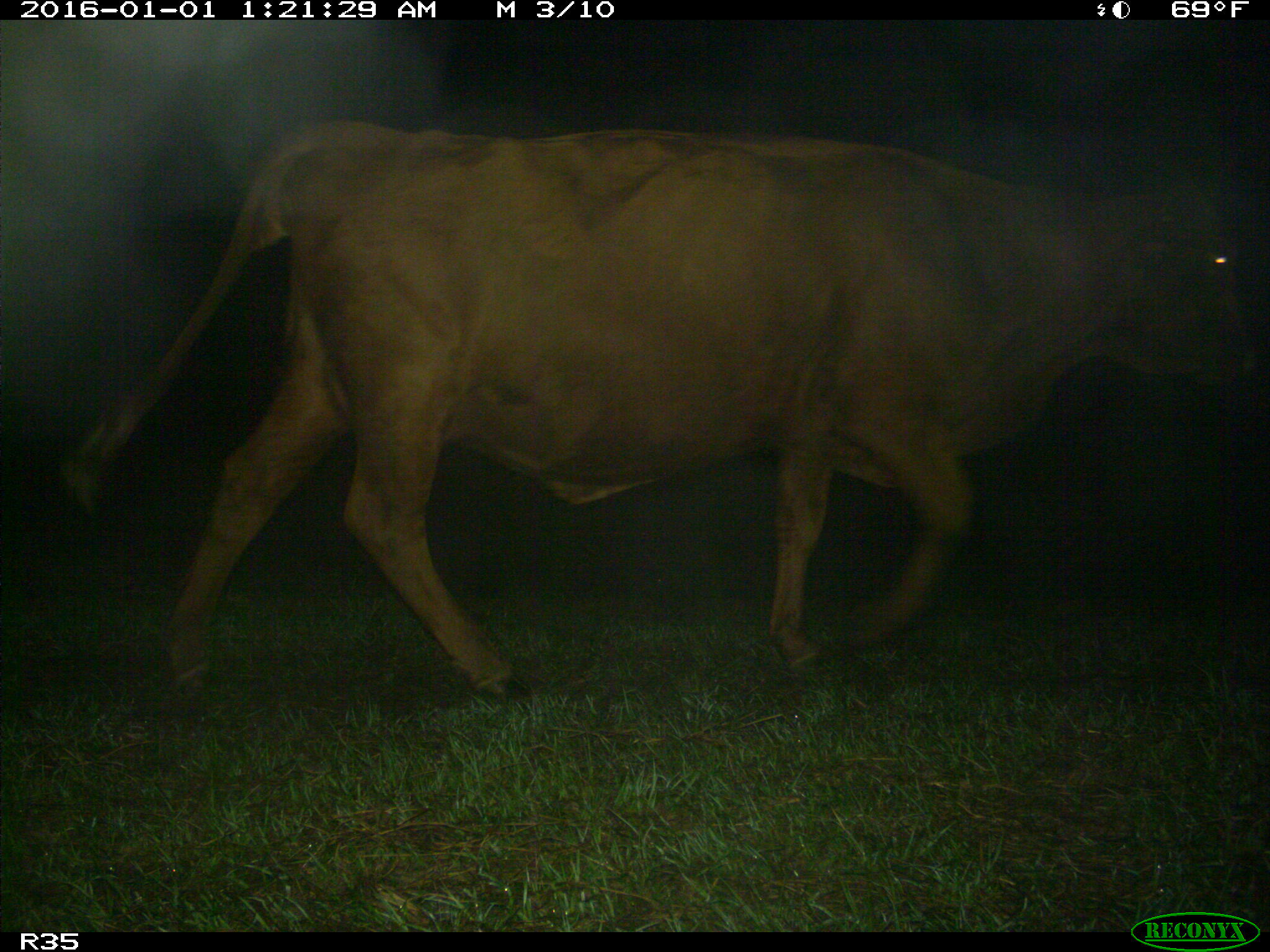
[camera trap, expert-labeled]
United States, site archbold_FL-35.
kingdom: Animalia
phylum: Chordata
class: Mammalia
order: Artiodactyla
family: Bovidae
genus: Bos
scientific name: Bos taurus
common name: domestic cow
Bos taurus (domestic cow).